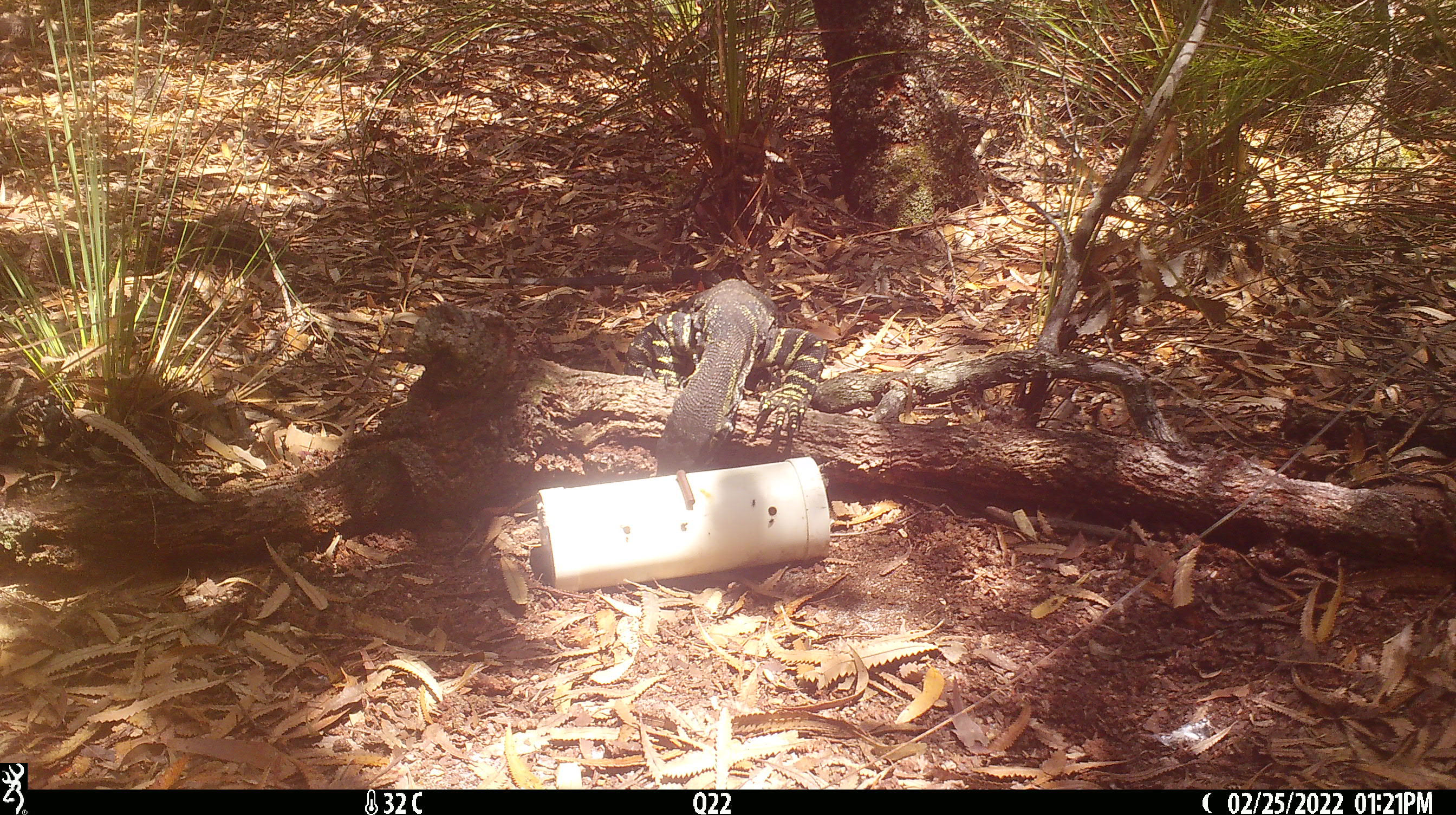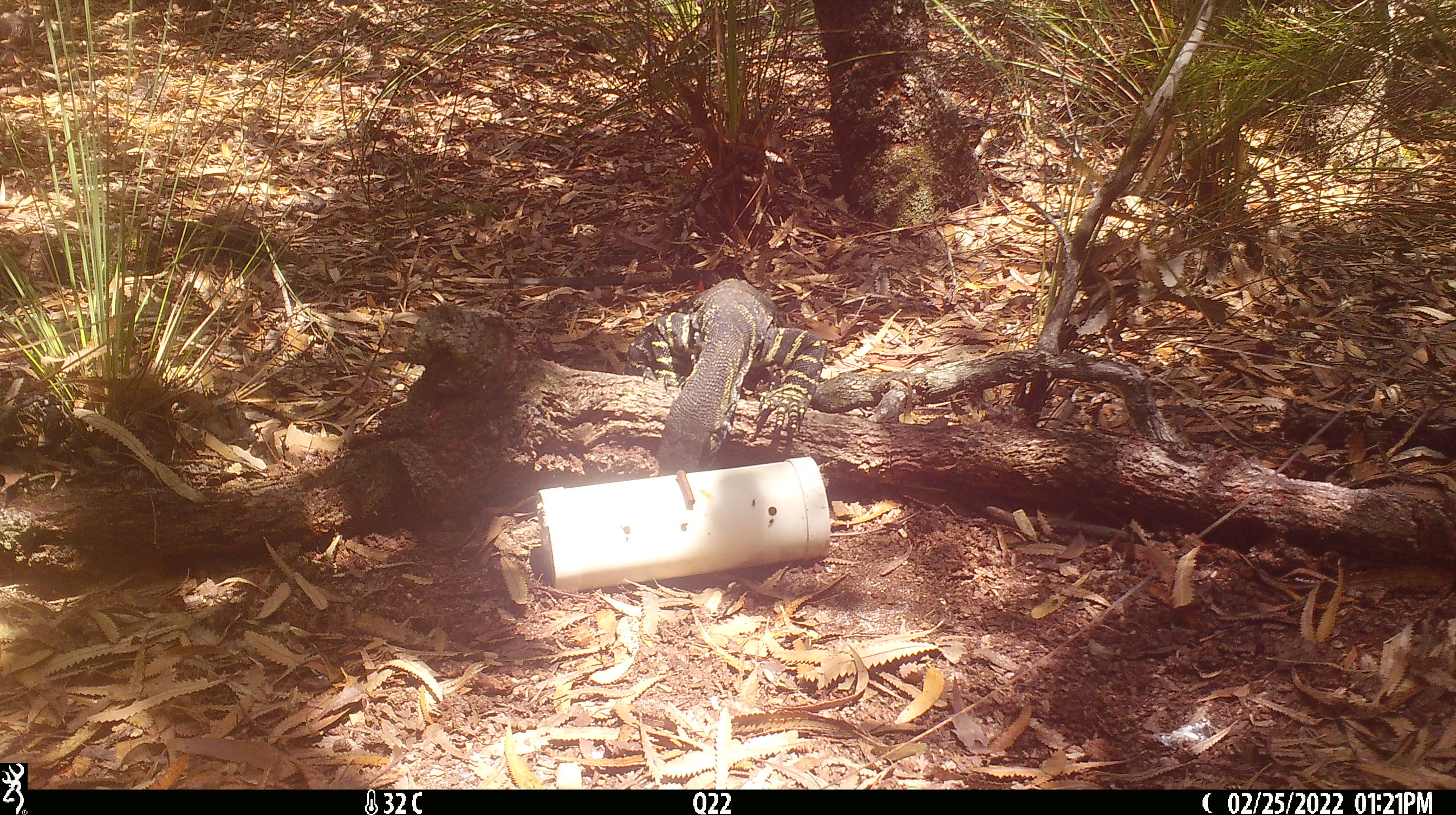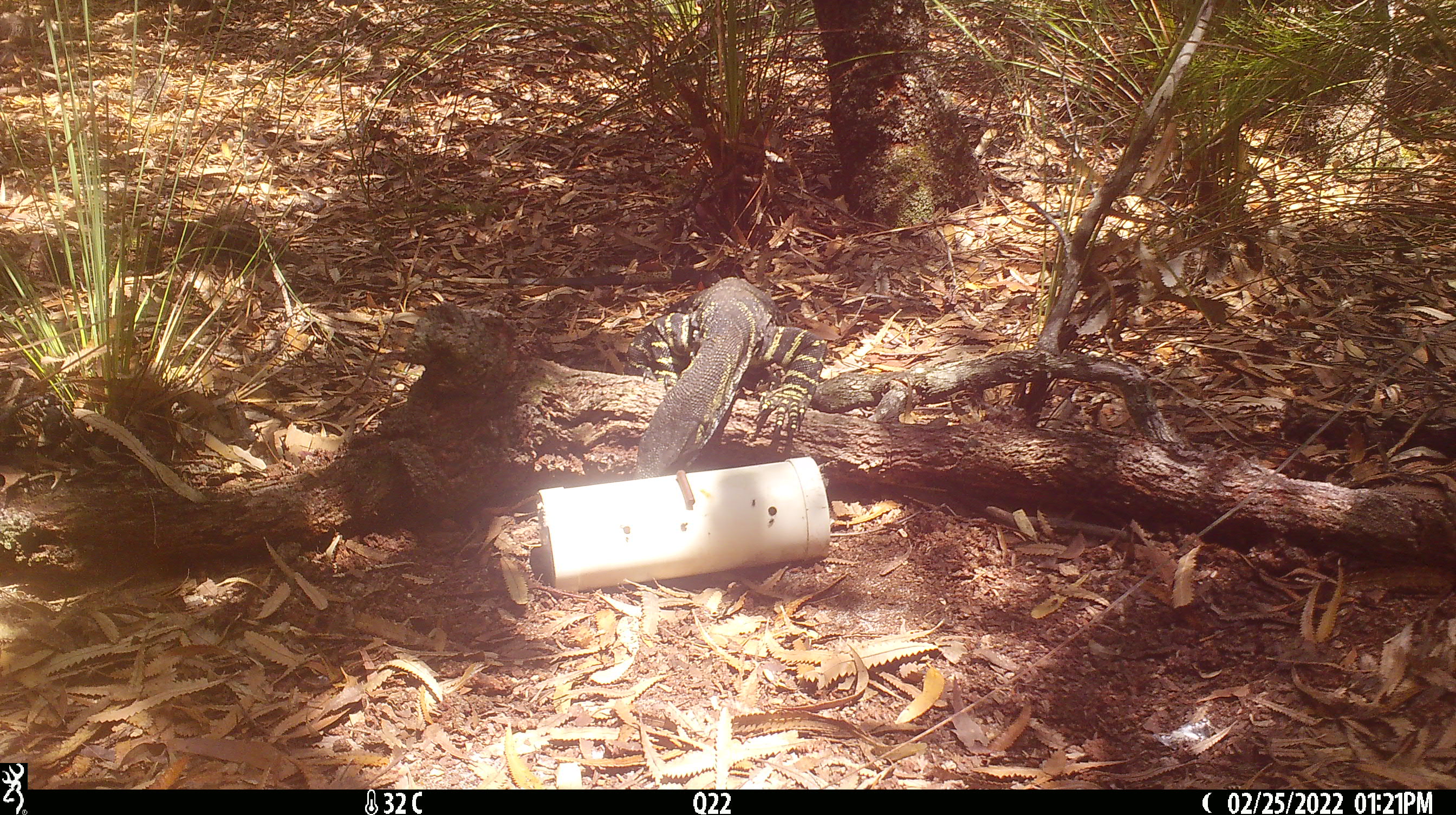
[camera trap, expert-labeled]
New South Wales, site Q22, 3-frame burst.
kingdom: Animalia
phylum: Chordata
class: Reptilia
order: Squamata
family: Varanidae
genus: Varanus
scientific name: Varanus varius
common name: lace monitor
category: goanna